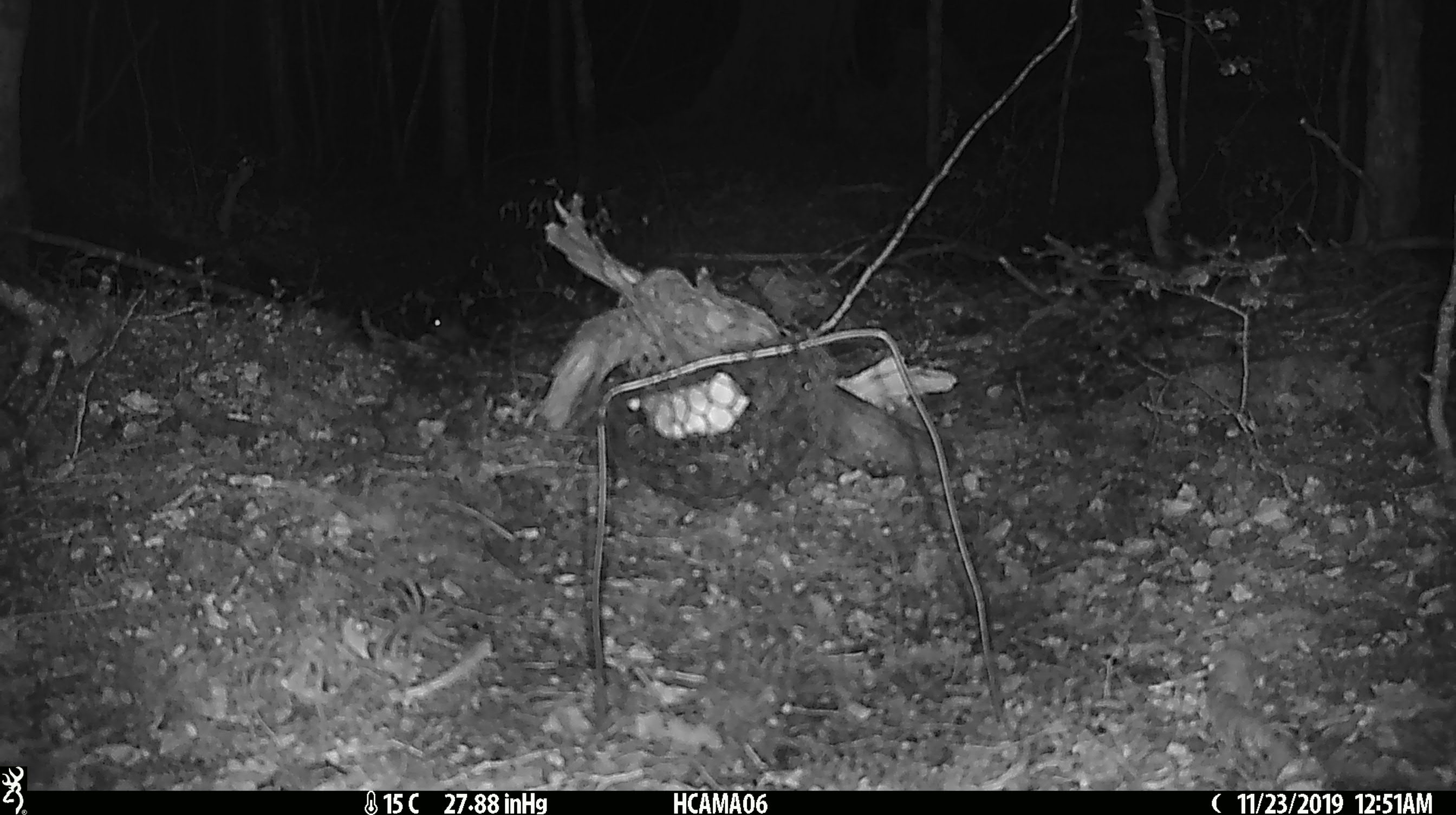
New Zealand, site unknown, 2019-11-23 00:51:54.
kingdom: Animalia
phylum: Chordata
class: Mammalia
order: Rodentia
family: Muridae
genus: Mus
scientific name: Mus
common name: mouse